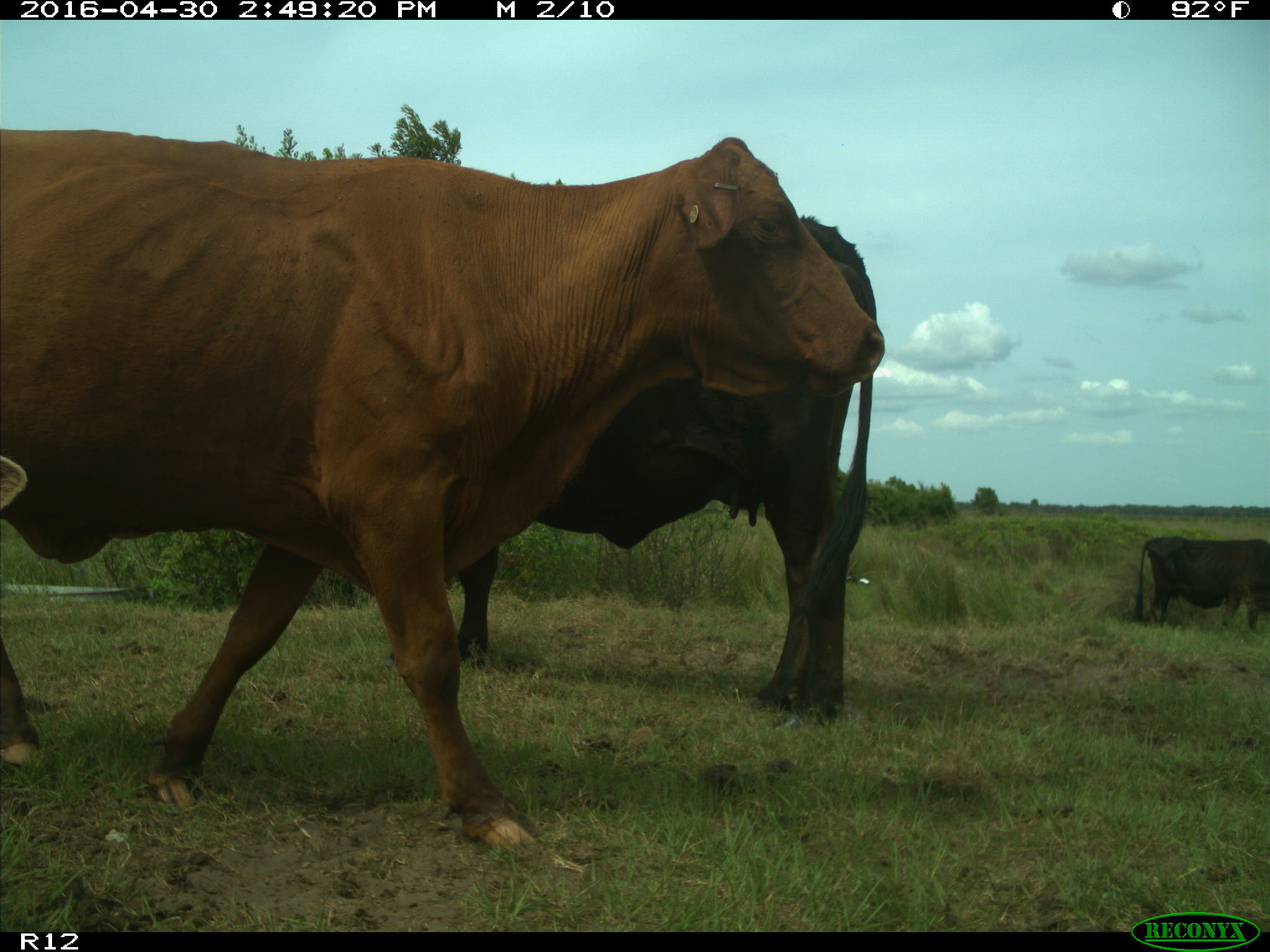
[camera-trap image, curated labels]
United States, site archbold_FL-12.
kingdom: Animalia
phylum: Chordata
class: Mammalia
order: Artiodactyla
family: Bovidae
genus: Bos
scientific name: Bos taurus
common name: domestic cow